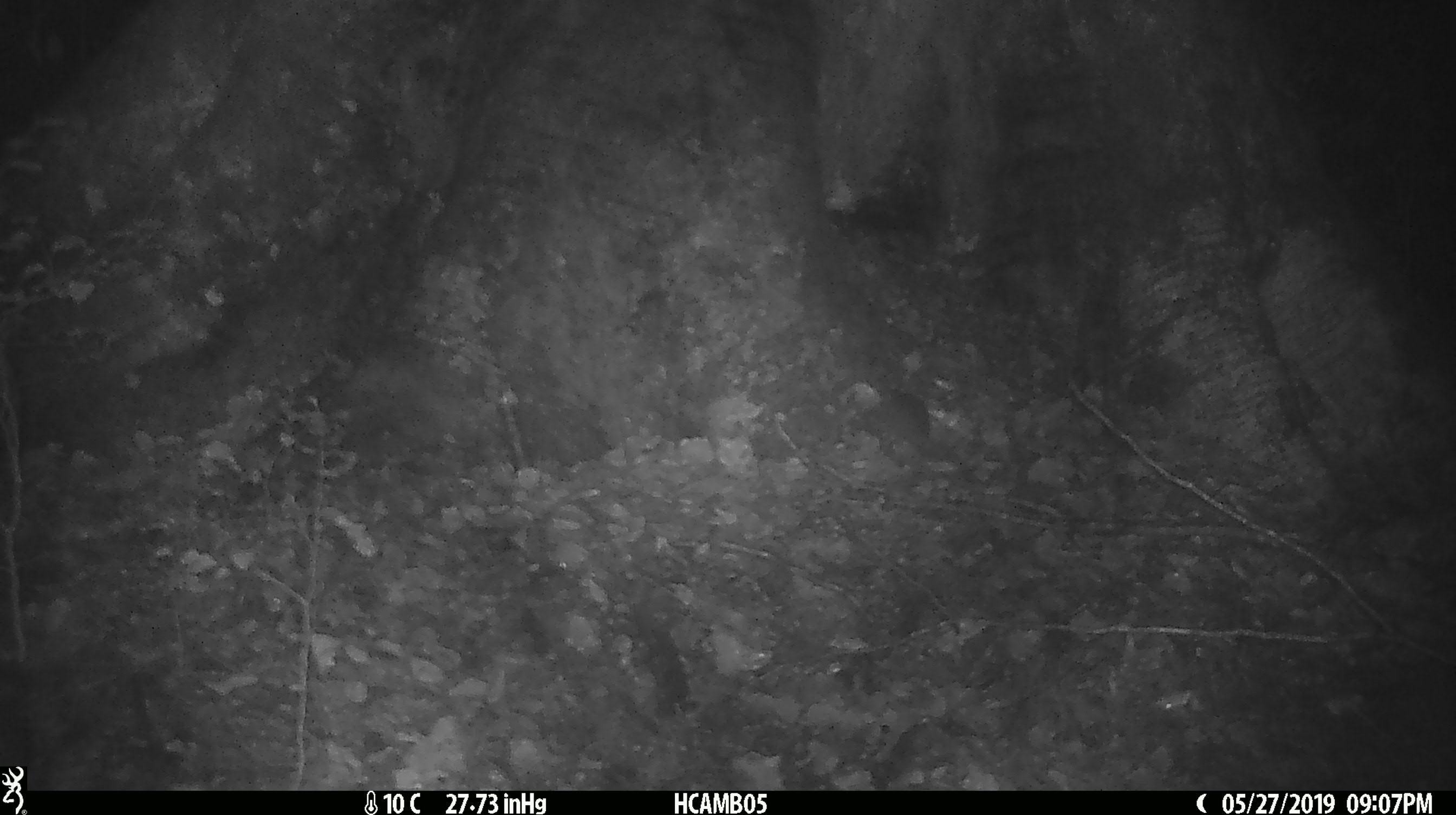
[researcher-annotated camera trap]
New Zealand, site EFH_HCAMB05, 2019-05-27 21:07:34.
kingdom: Animalia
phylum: Chordata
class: Mammalia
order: Rodentia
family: Muridae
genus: Mus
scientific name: Mus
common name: mouse